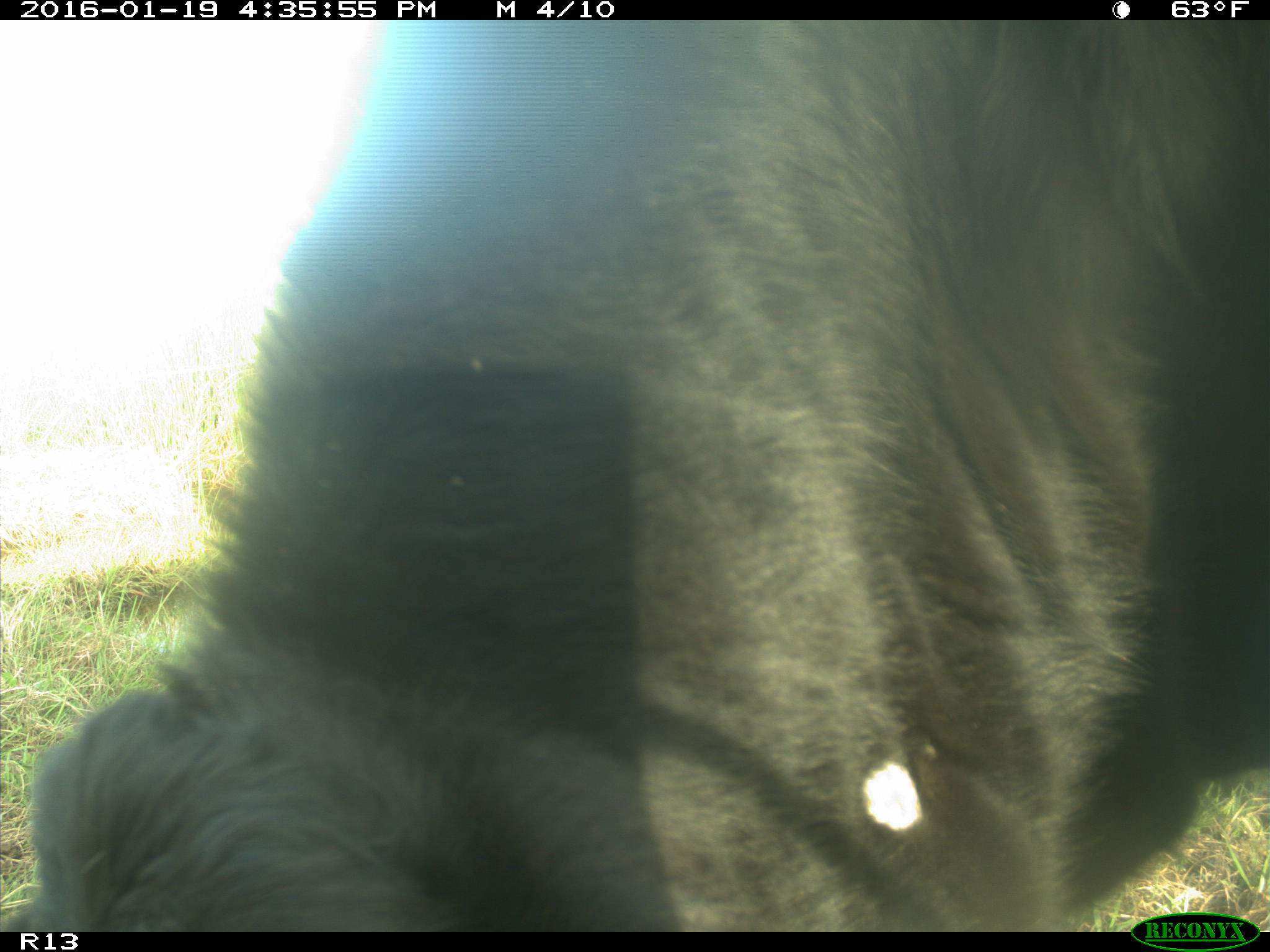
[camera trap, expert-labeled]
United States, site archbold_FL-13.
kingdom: Animalia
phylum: Chordata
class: Mammalia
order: Artiodactyla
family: Bovidae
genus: Bos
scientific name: Bos taurus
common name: domestic cow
Bos taurus (domestic cow).